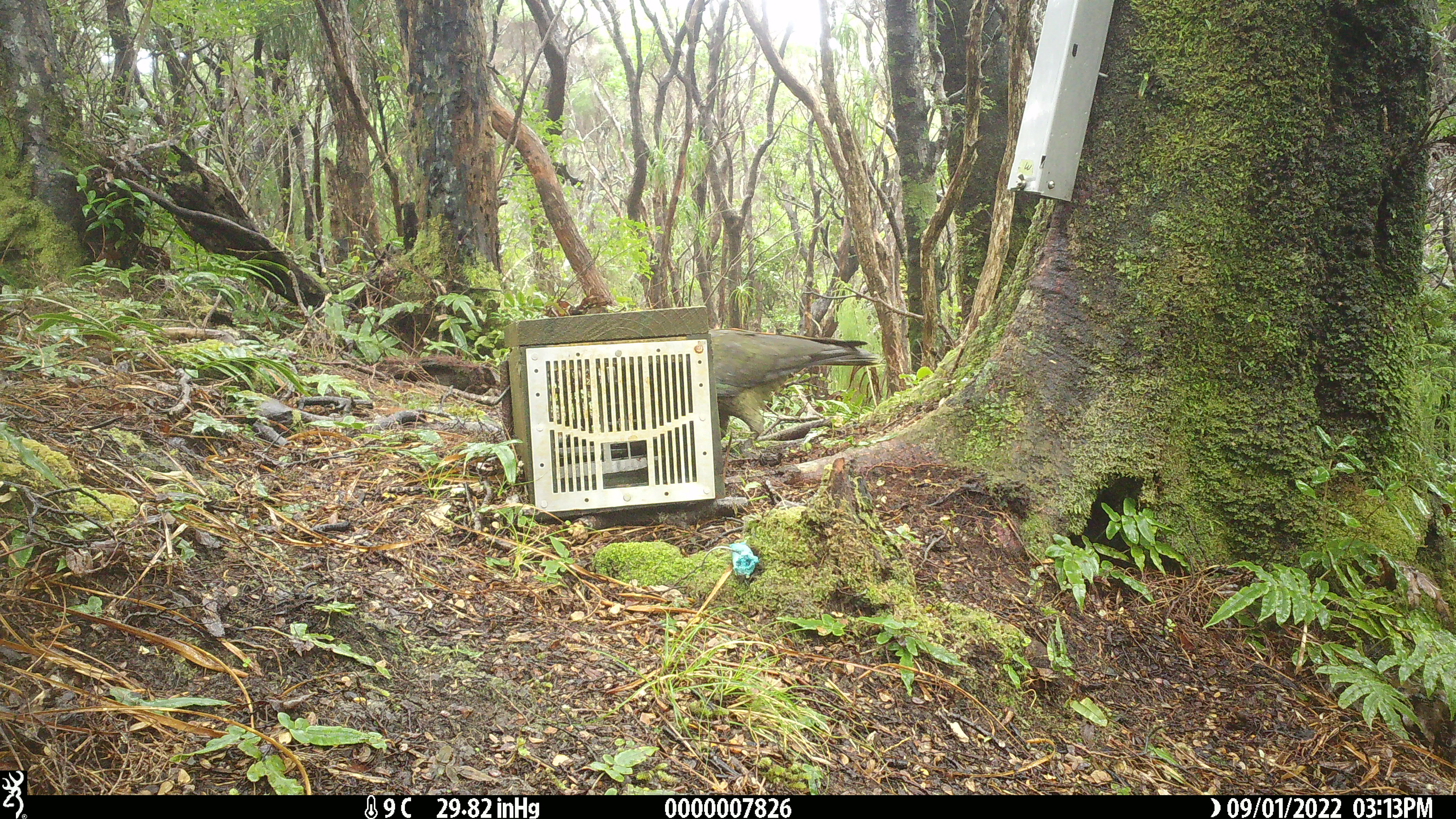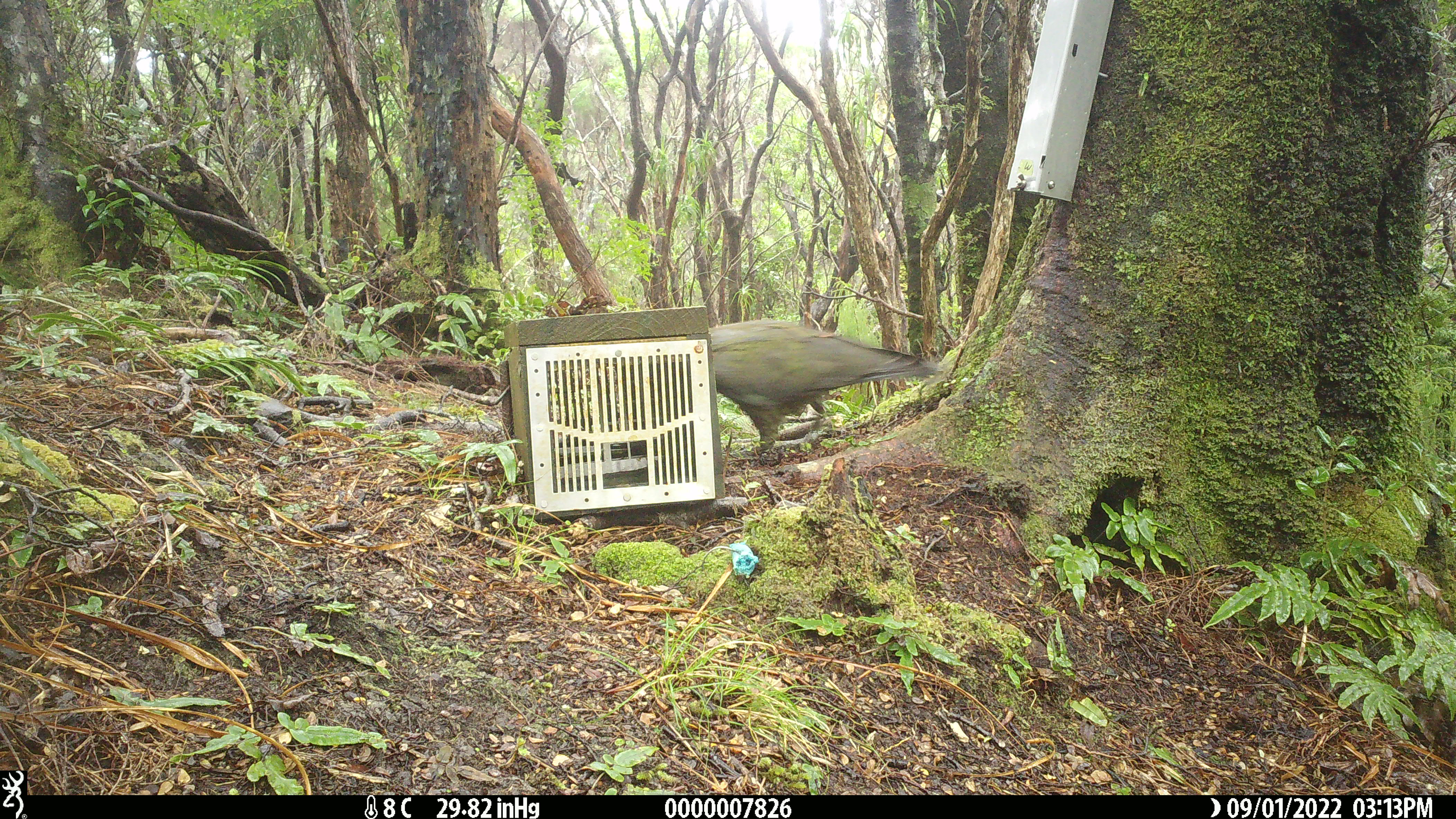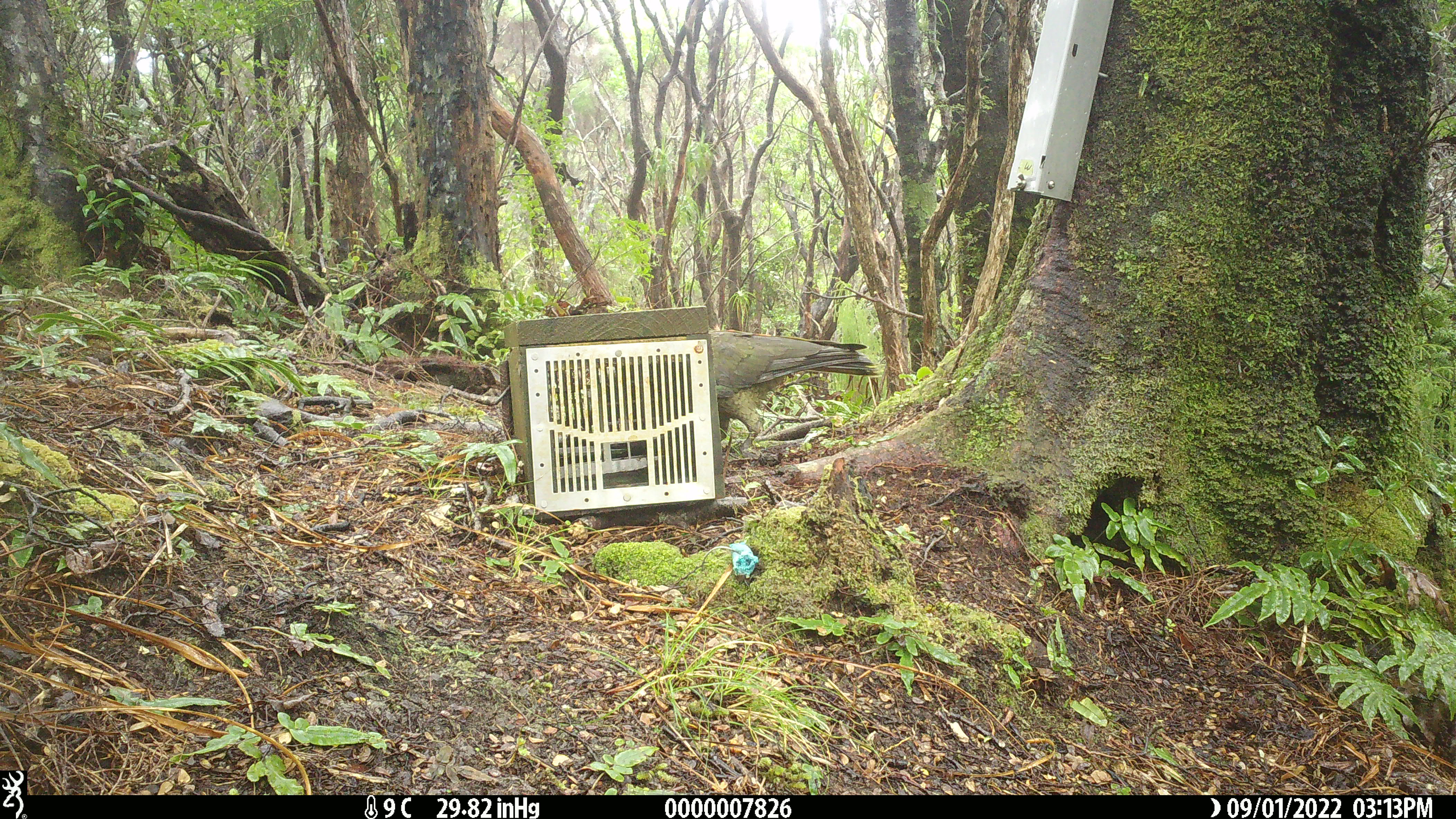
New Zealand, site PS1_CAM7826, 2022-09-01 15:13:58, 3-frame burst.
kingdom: Animalia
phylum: Chordata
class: Aves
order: Psittaciformes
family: Strigopidae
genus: Nestor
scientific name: Nestor notabilis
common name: kea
Kea (Nestor notabilis).